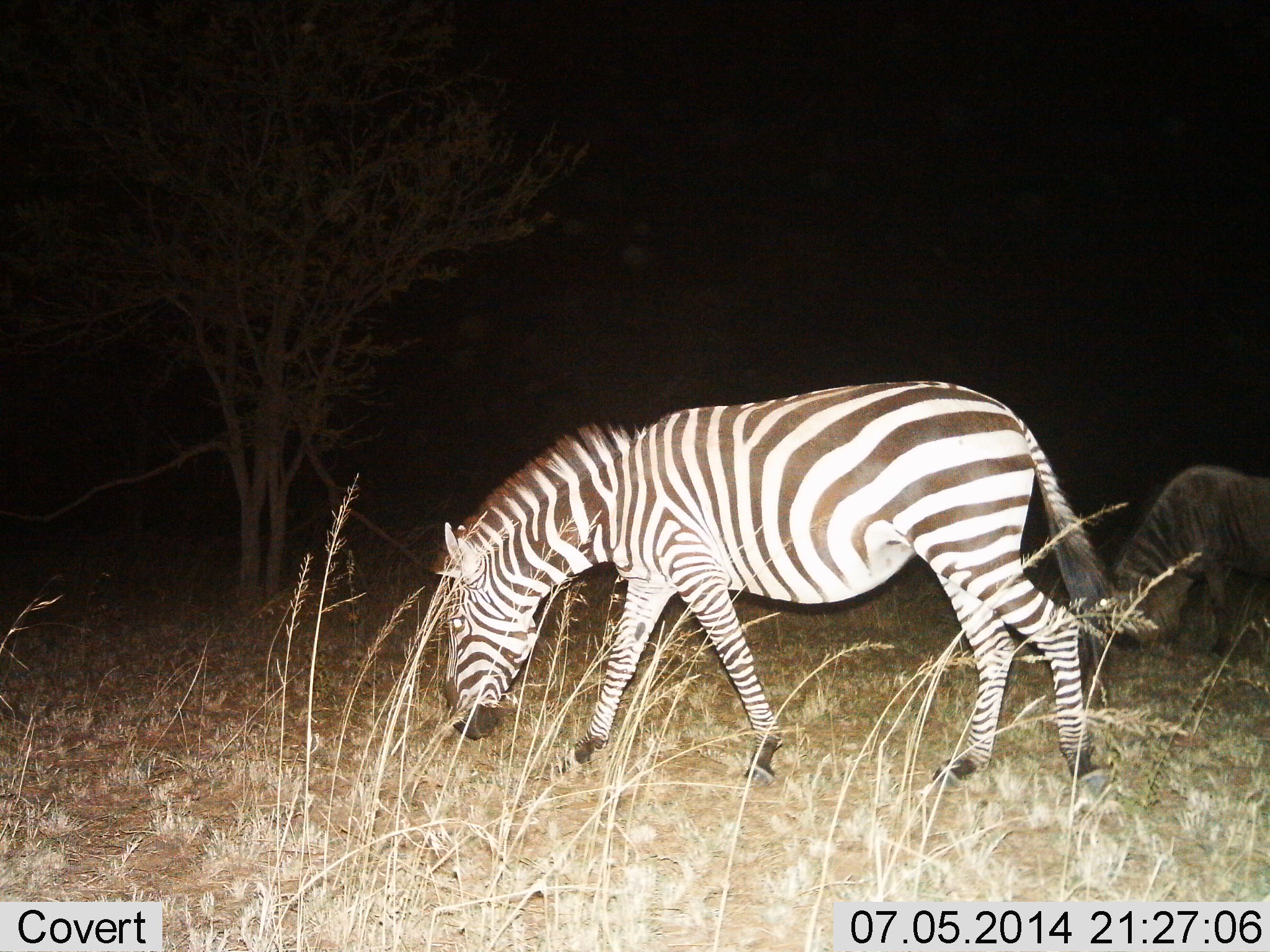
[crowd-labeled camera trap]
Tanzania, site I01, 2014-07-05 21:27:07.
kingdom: Animalia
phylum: Chordata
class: Mammalia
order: Perissodactyla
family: Equidae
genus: Equus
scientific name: Equus quagga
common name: plains zebra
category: zebra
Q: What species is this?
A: Zebra (plains zebra) (Equus quagga).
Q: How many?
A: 2.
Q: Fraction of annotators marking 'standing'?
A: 18%.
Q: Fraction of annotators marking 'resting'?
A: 0%.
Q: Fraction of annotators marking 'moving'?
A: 18%.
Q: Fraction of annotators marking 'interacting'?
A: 0%.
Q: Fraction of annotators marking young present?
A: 0%.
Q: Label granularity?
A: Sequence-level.